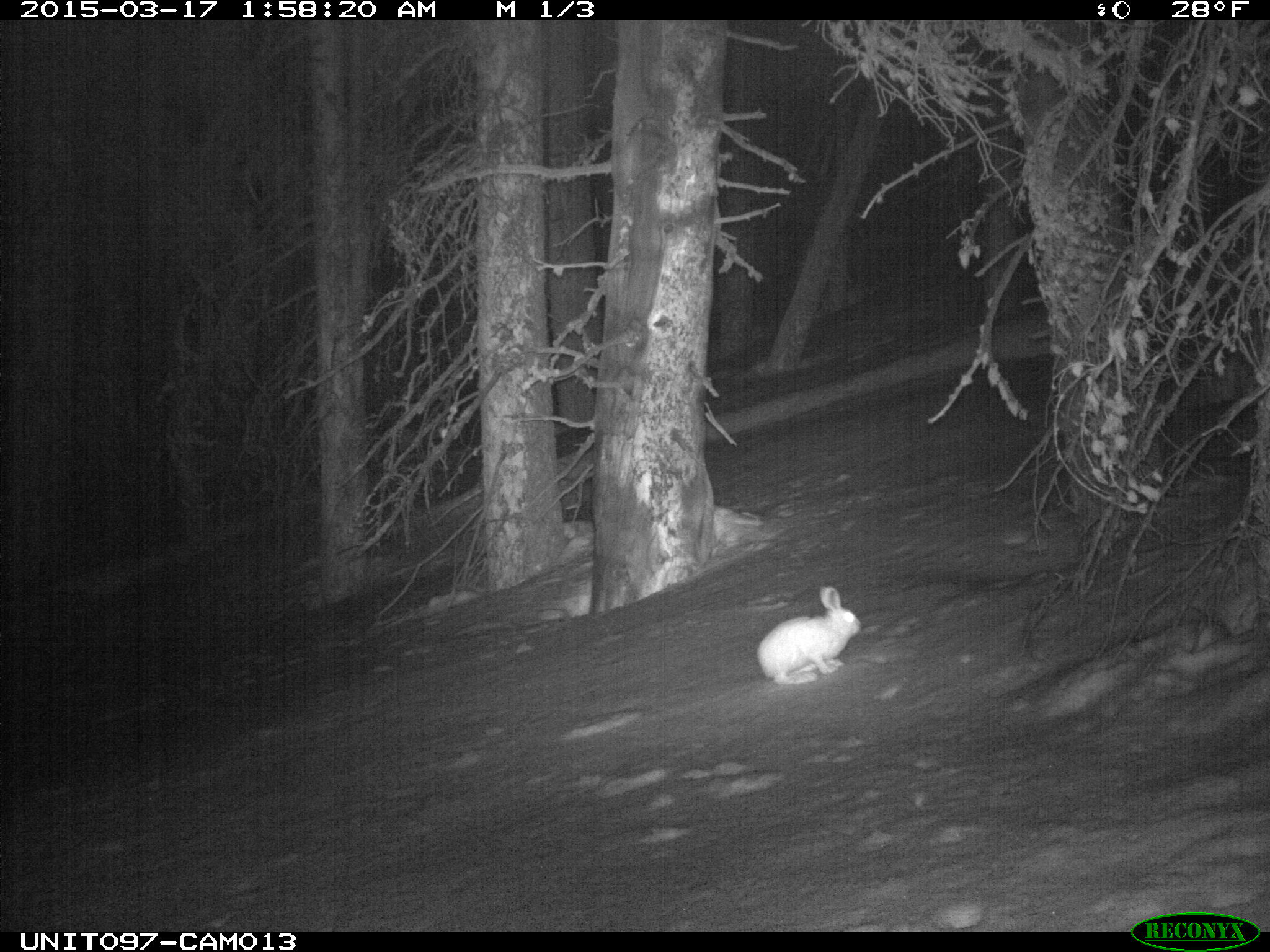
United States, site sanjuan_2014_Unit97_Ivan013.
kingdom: Animalia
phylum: Chordata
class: Mammalia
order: Lagomorpha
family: Leporidae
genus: Lepus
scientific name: Lepus americanus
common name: snowshoe hare